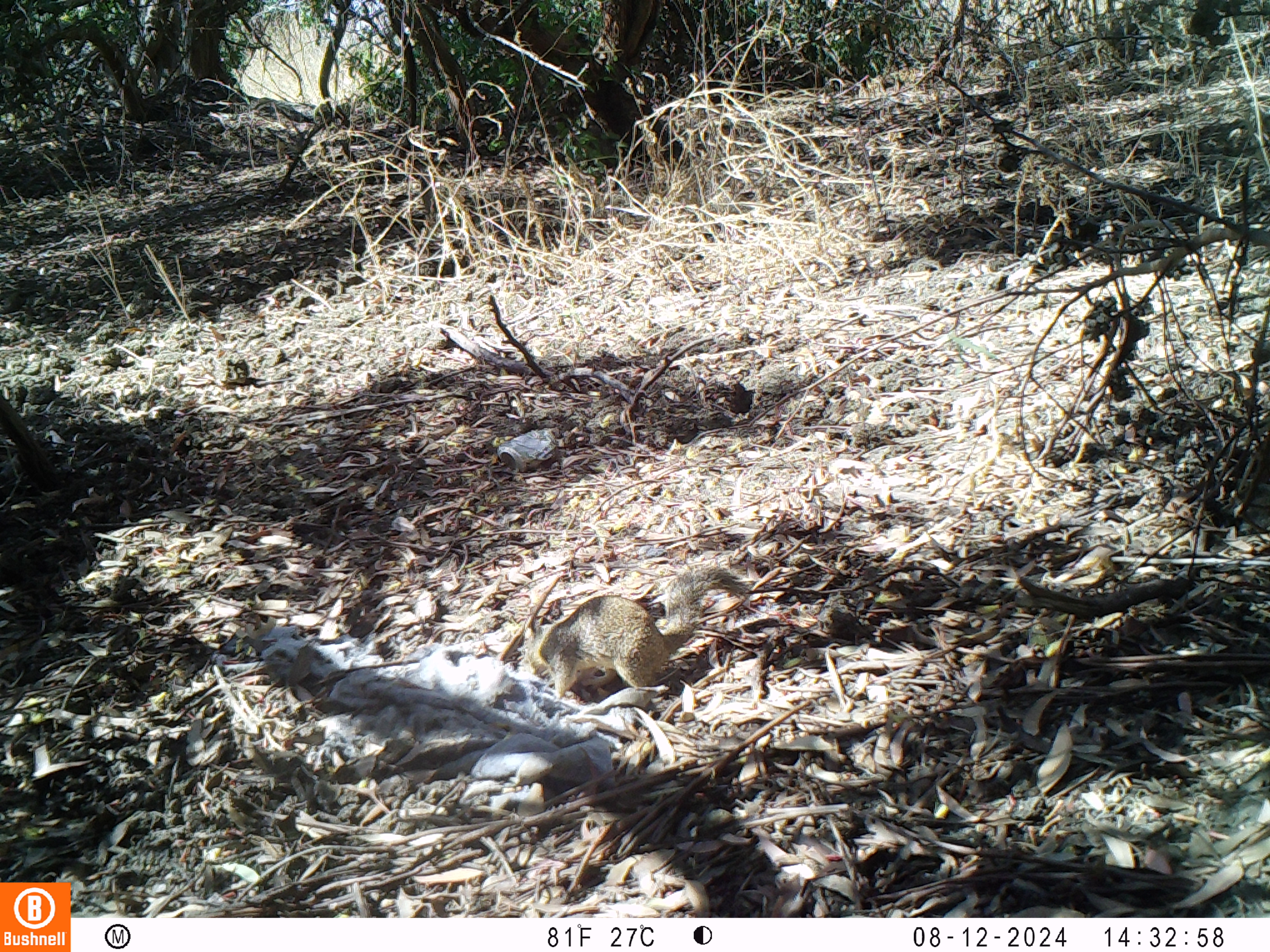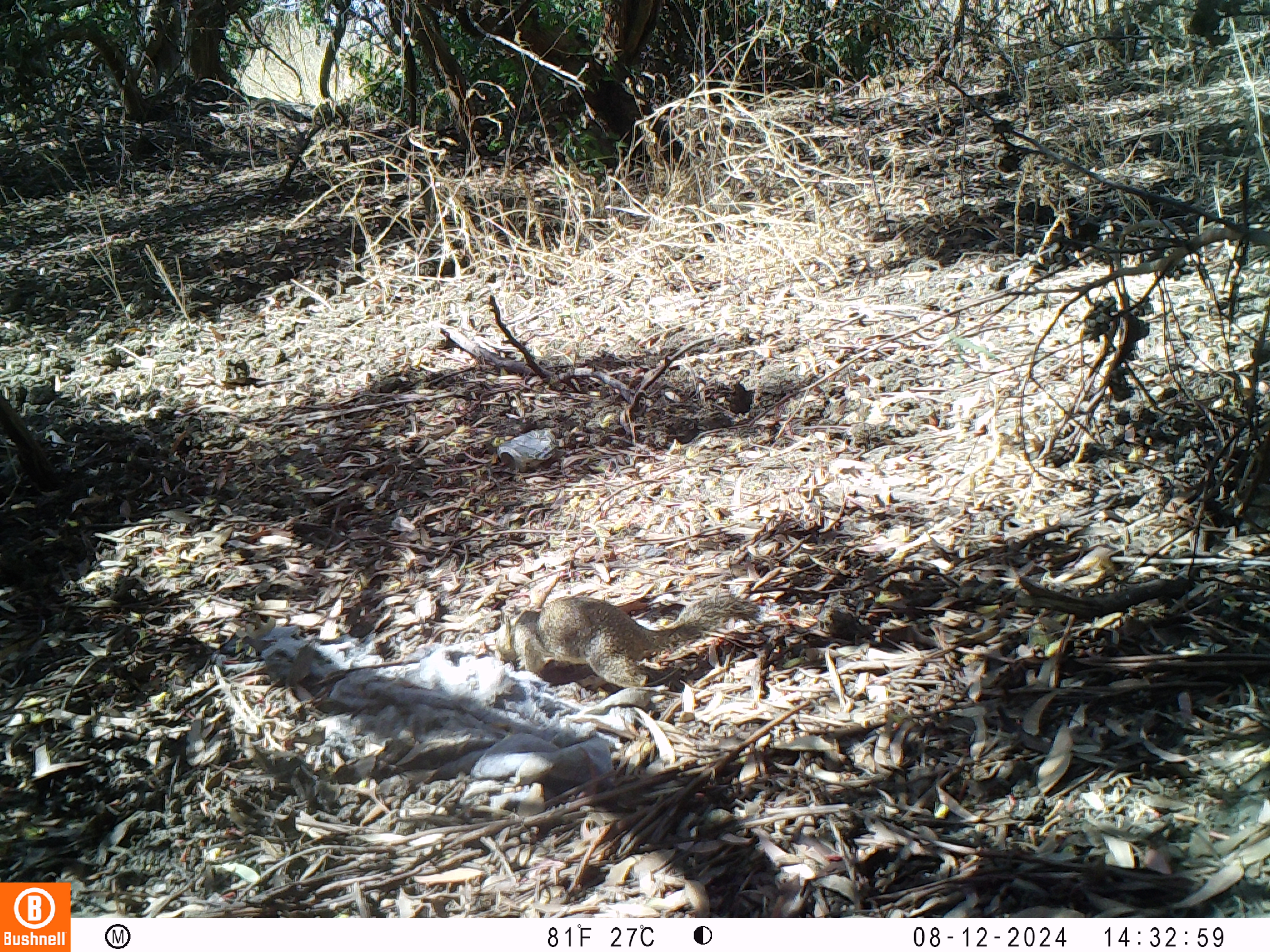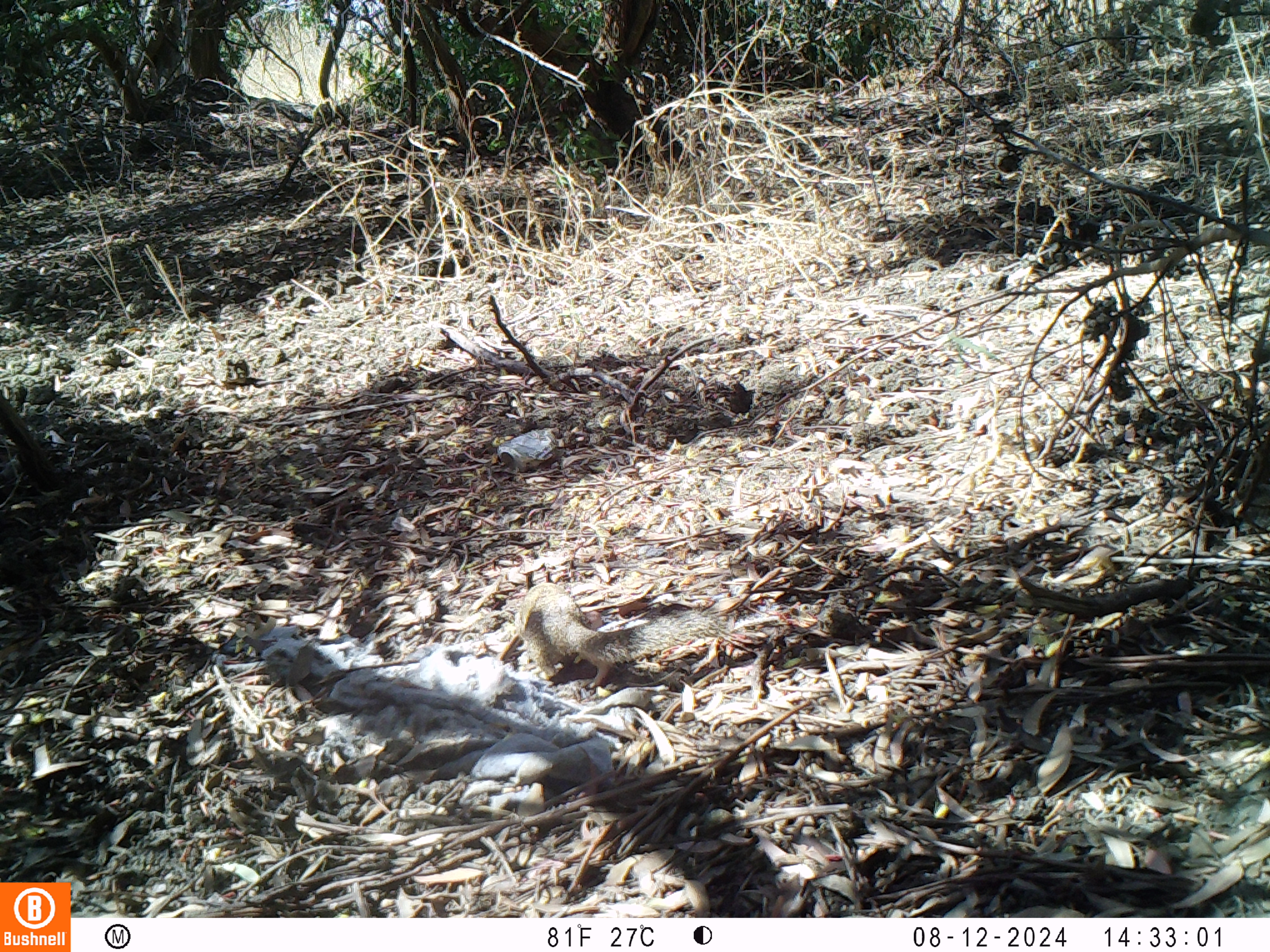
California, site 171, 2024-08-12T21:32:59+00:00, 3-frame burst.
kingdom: Animalia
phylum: Chordata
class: Mammalia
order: Rodentia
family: Sciuridae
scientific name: Sciuridae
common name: squirrel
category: unknown squirrel